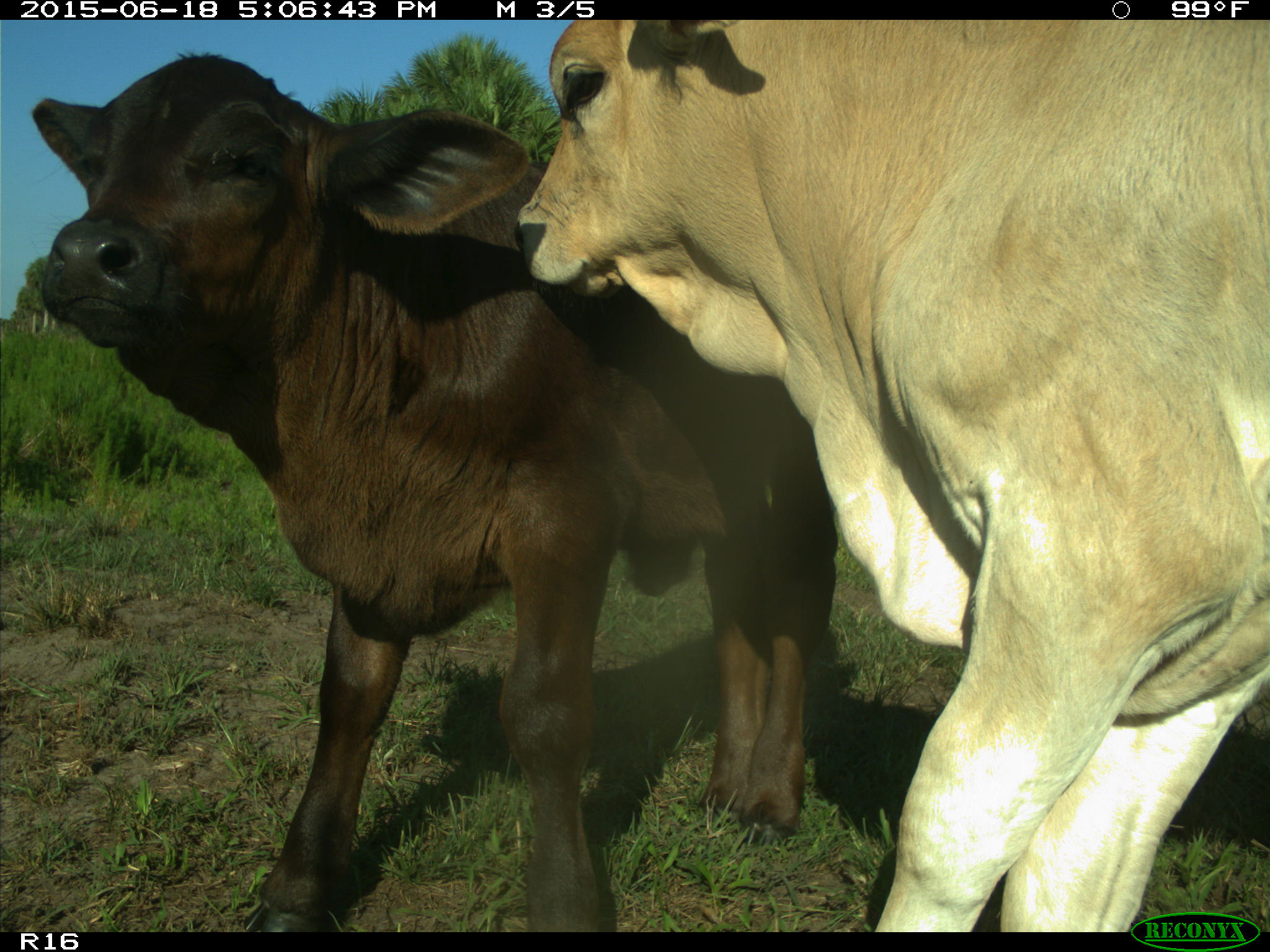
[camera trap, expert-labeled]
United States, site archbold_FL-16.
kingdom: Animalia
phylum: Chordata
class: Mammalia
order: Artiodactyla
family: Bovidae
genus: Bos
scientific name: Bos taurus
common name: domestic cow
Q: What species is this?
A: Bos taurus (domestic cow).